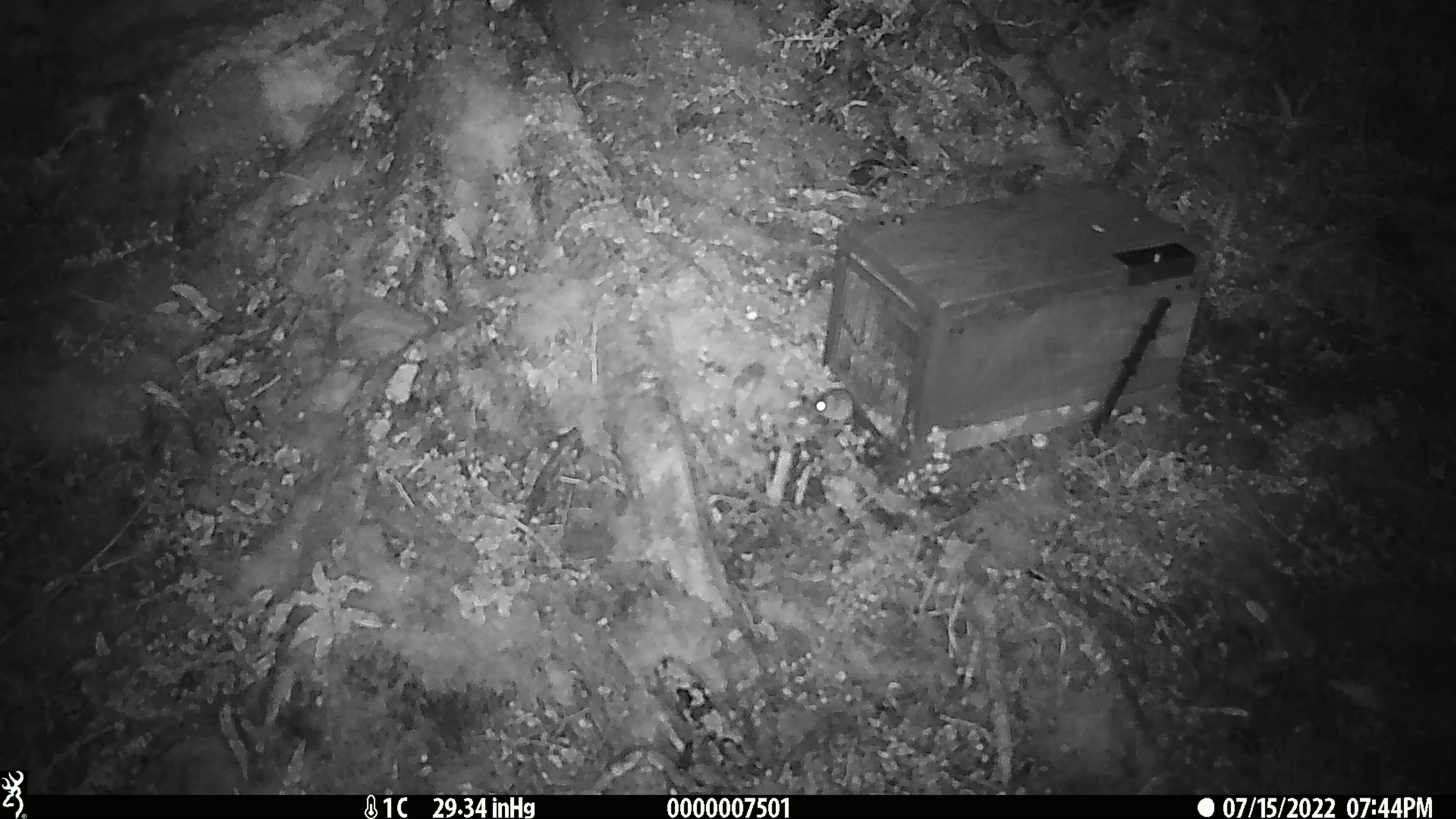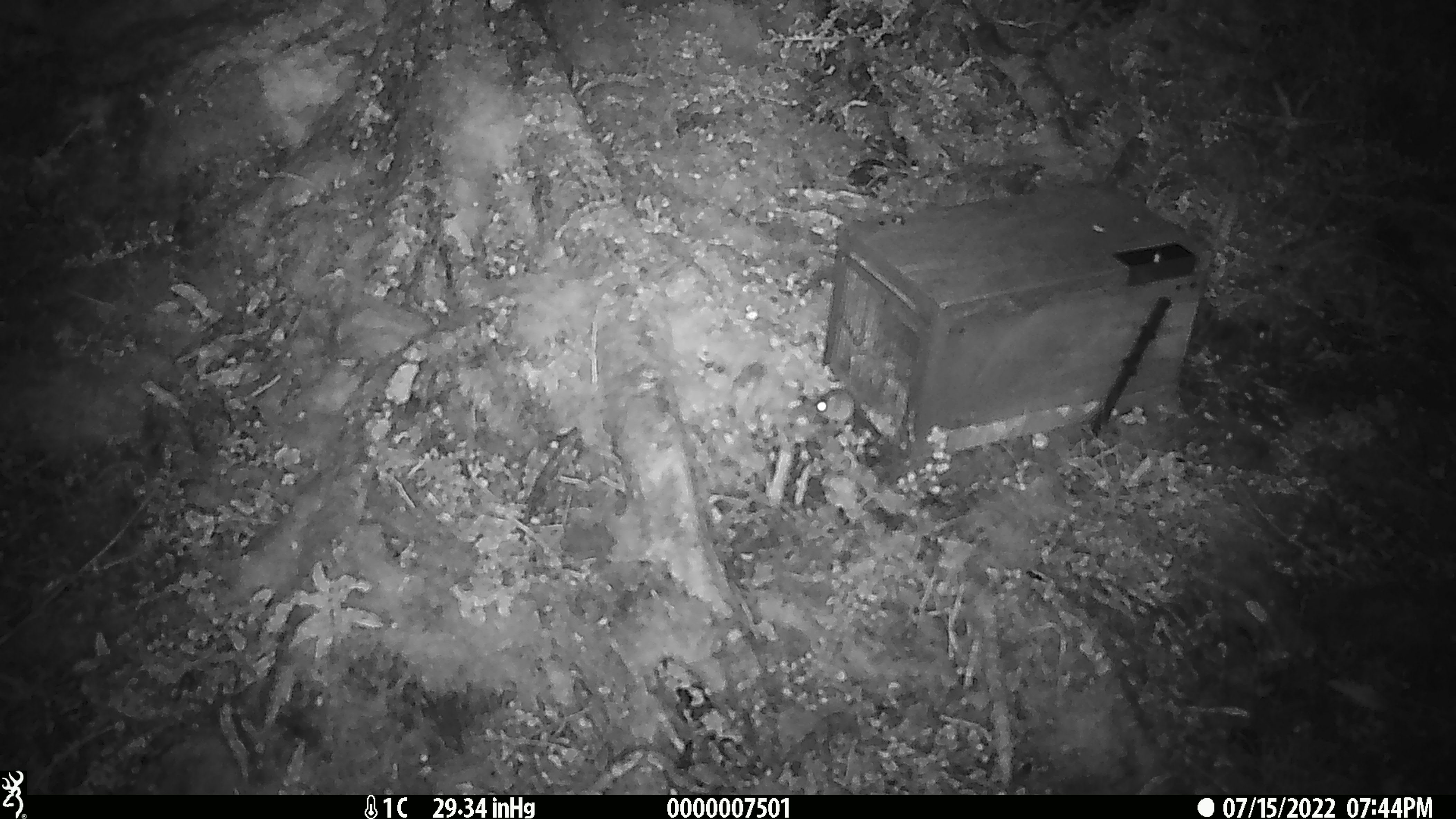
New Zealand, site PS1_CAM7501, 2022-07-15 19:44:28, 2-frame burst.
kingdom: Animalia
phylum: Chordata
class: Mammalia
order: Rodentia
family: Muridae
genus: Mus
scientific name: Mus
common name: mouse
Mouse (Mus).